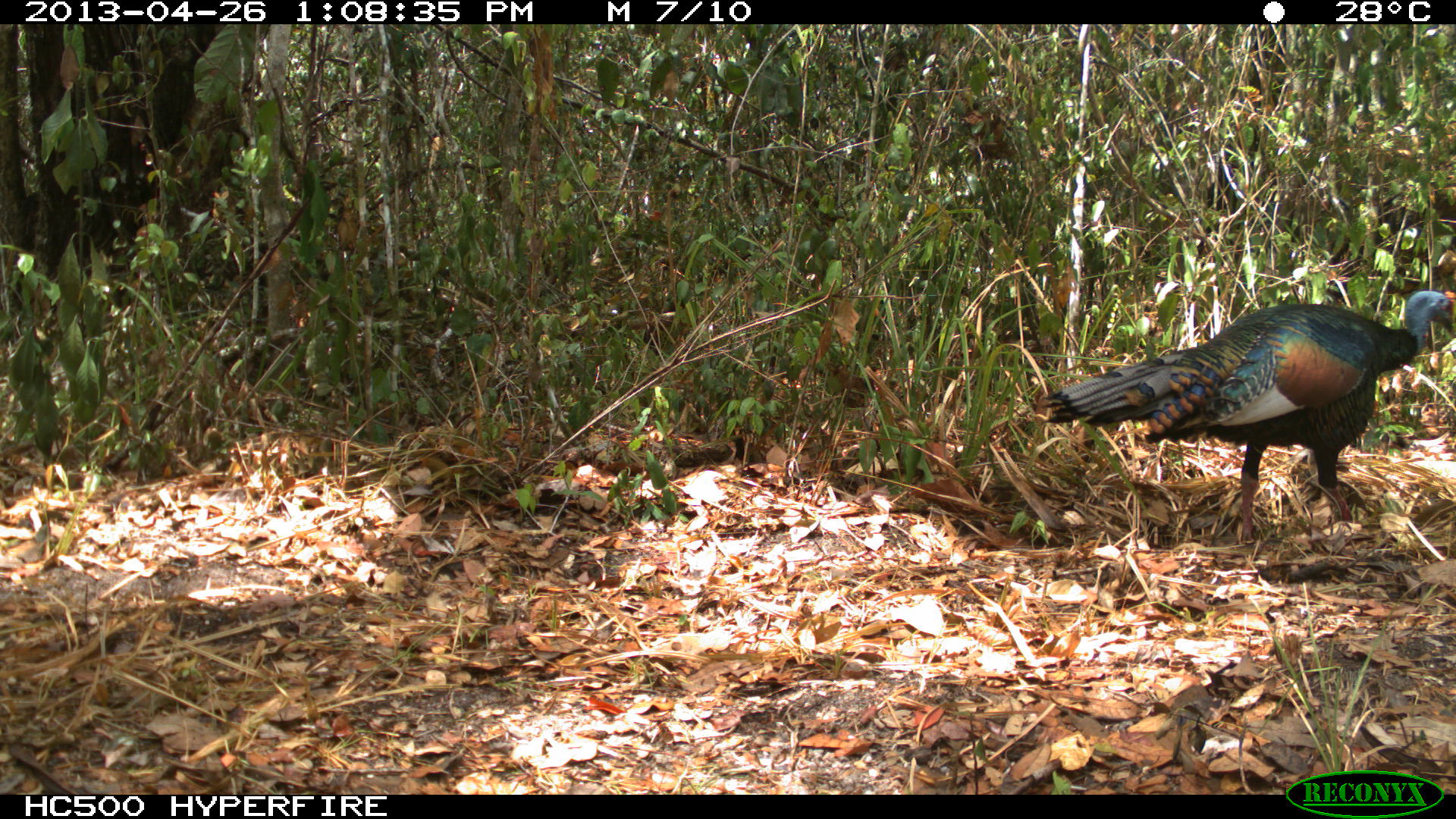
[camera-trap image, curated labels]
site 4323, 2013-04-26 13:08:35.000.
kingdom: Animalia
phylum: Chordata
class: Aves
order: Galliformes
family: Phasianidae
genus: Meleagris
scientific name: Meleagris ocellata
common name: ocellated turkey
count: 1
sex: male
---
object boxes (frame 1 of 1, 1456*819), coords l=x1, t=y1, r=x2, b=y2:
meleagris ocellata: l=1041, t=286, r=1456, b=544